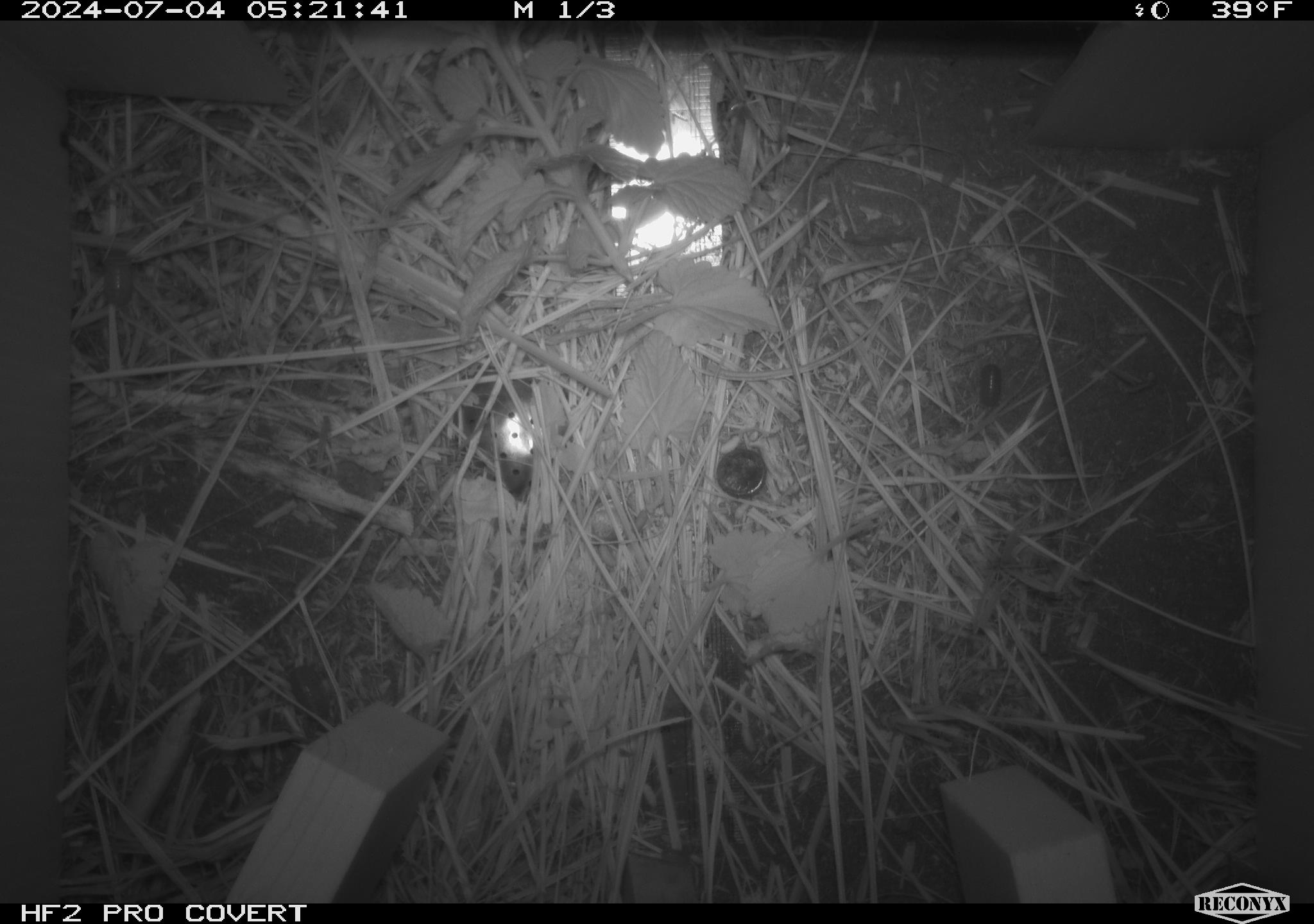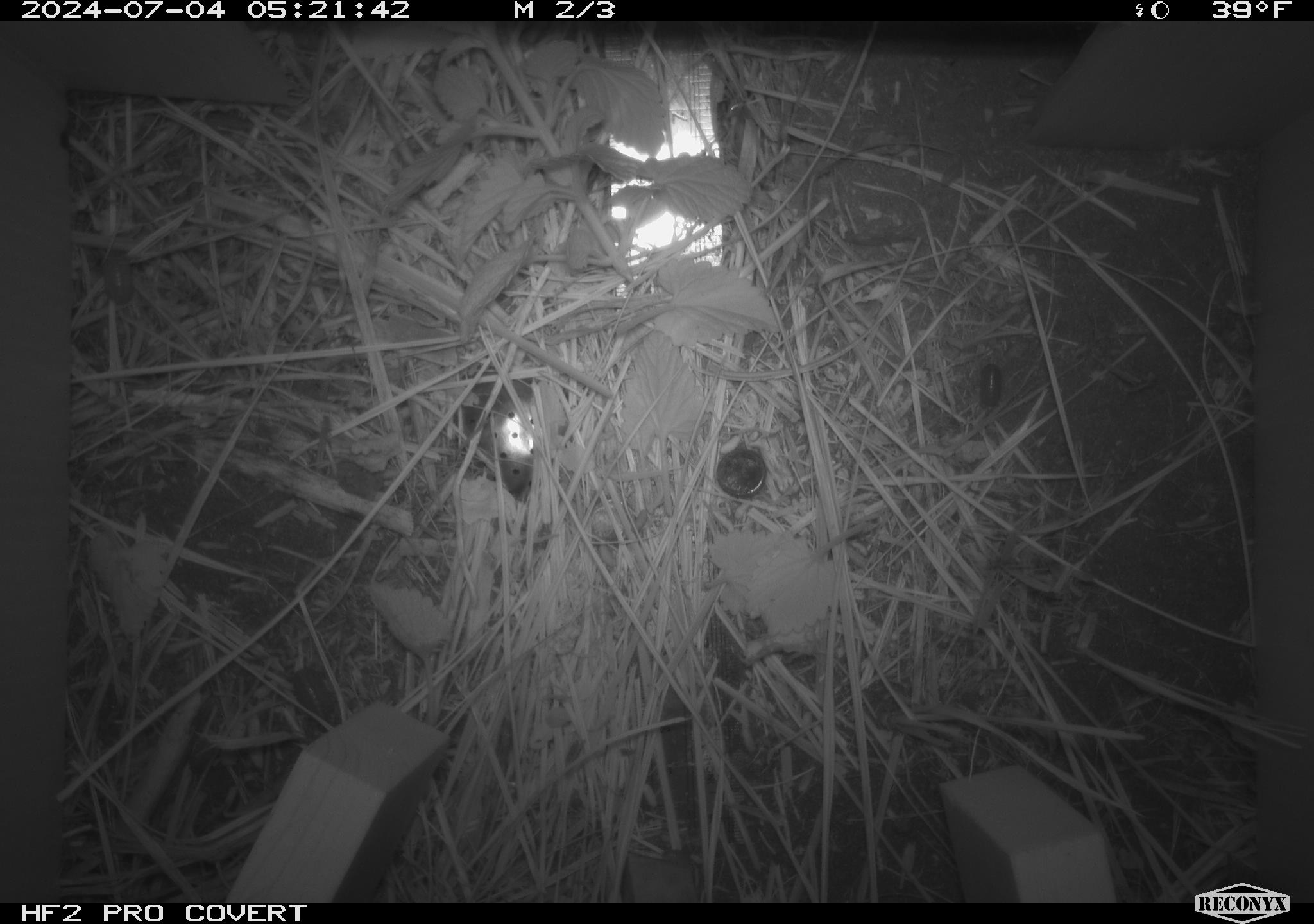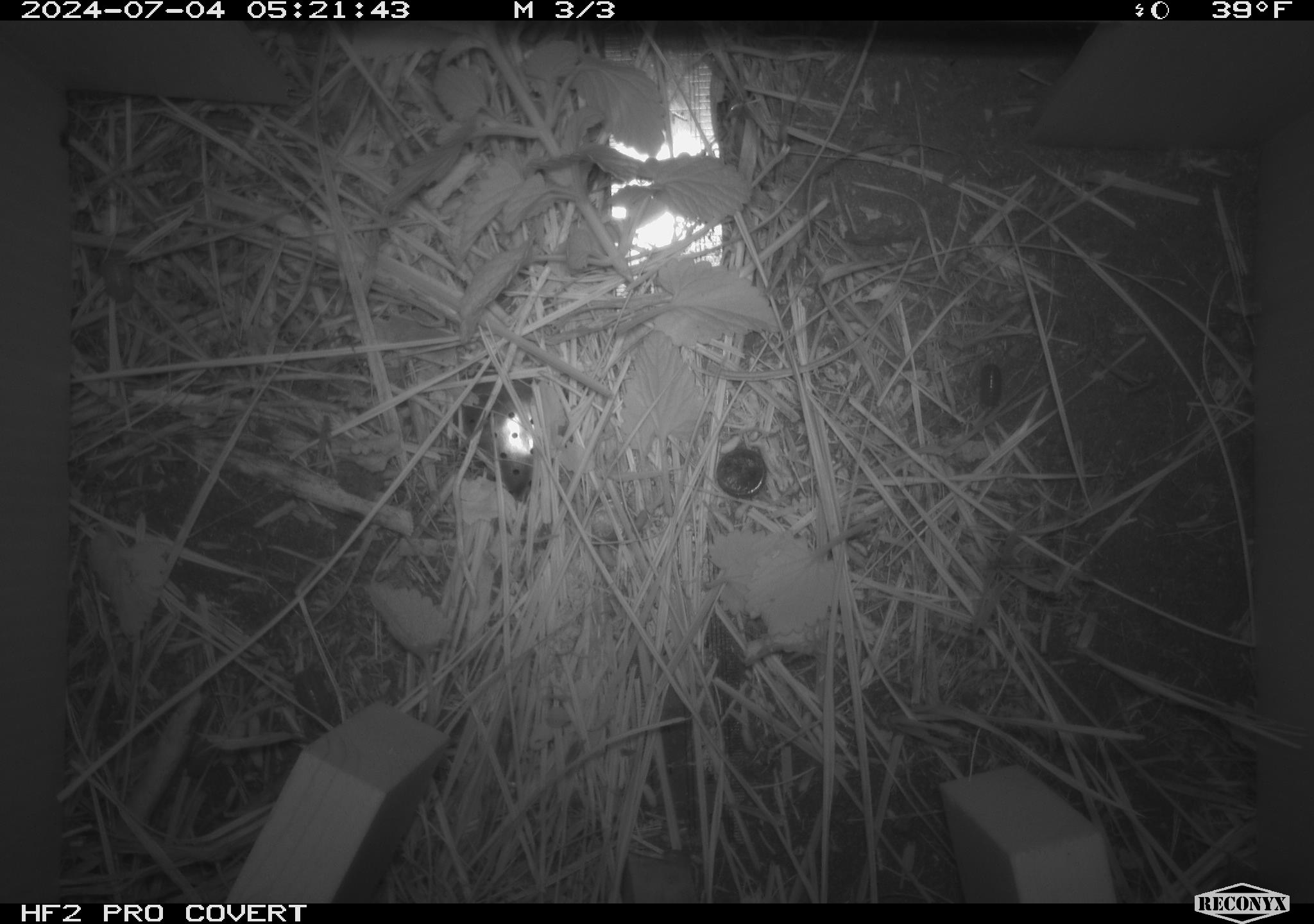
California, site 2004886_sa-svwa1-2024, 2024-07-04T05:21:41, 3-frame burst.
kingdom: Animalia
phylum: Arthropoda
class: Malacostraca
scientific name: Malacostraca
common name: amphipods, crabs, isopods, krill, lobsters and shrimps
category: malacostracan